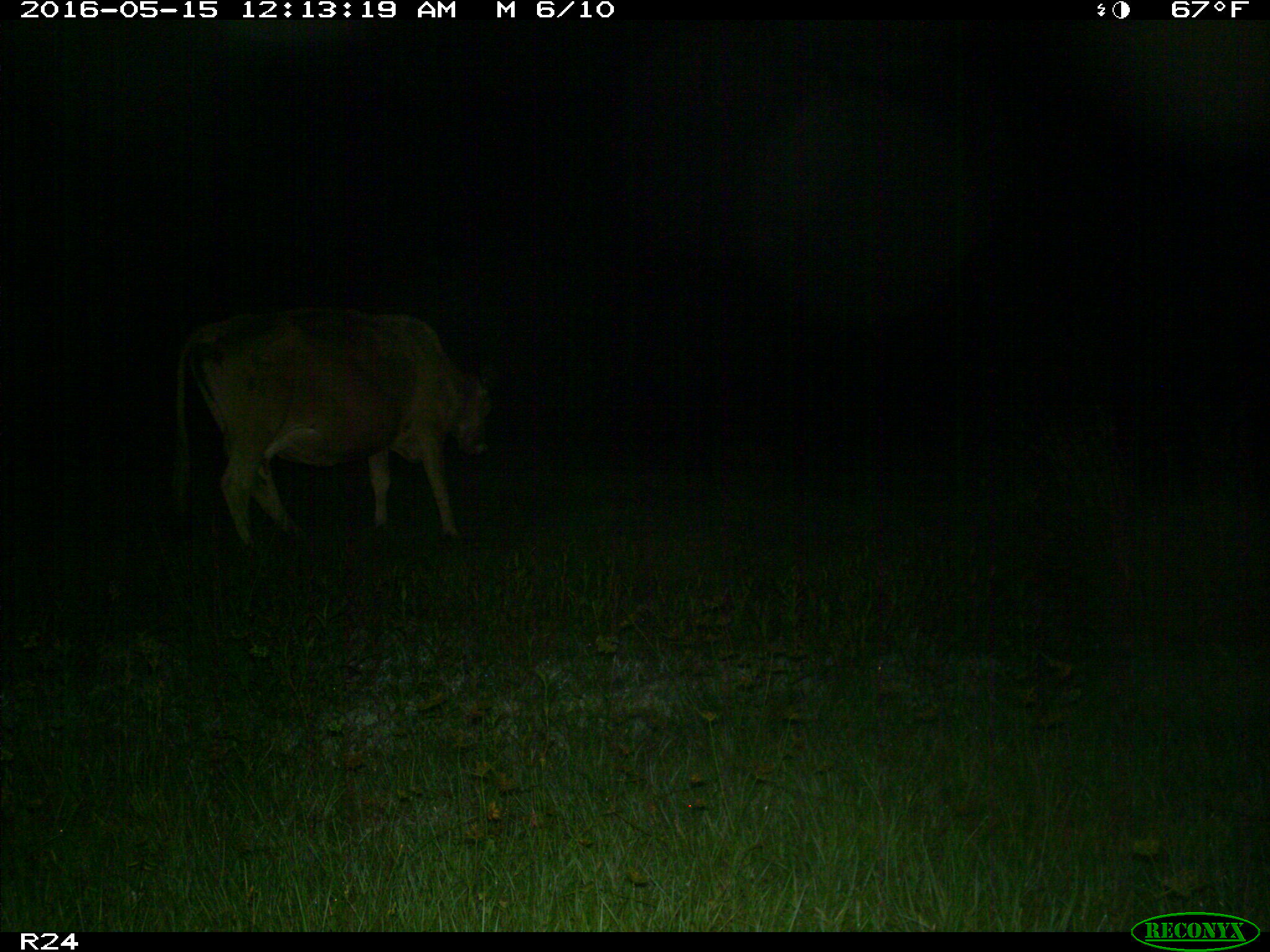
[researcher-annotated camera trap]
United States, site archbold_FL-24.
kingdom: Animalia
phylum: Chordata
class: Mammalia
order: Artiodactyla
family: Bovidae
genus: Bos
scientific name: Bos taurus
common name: domestic cow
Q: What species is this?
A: Bos taurus (domestic cow).